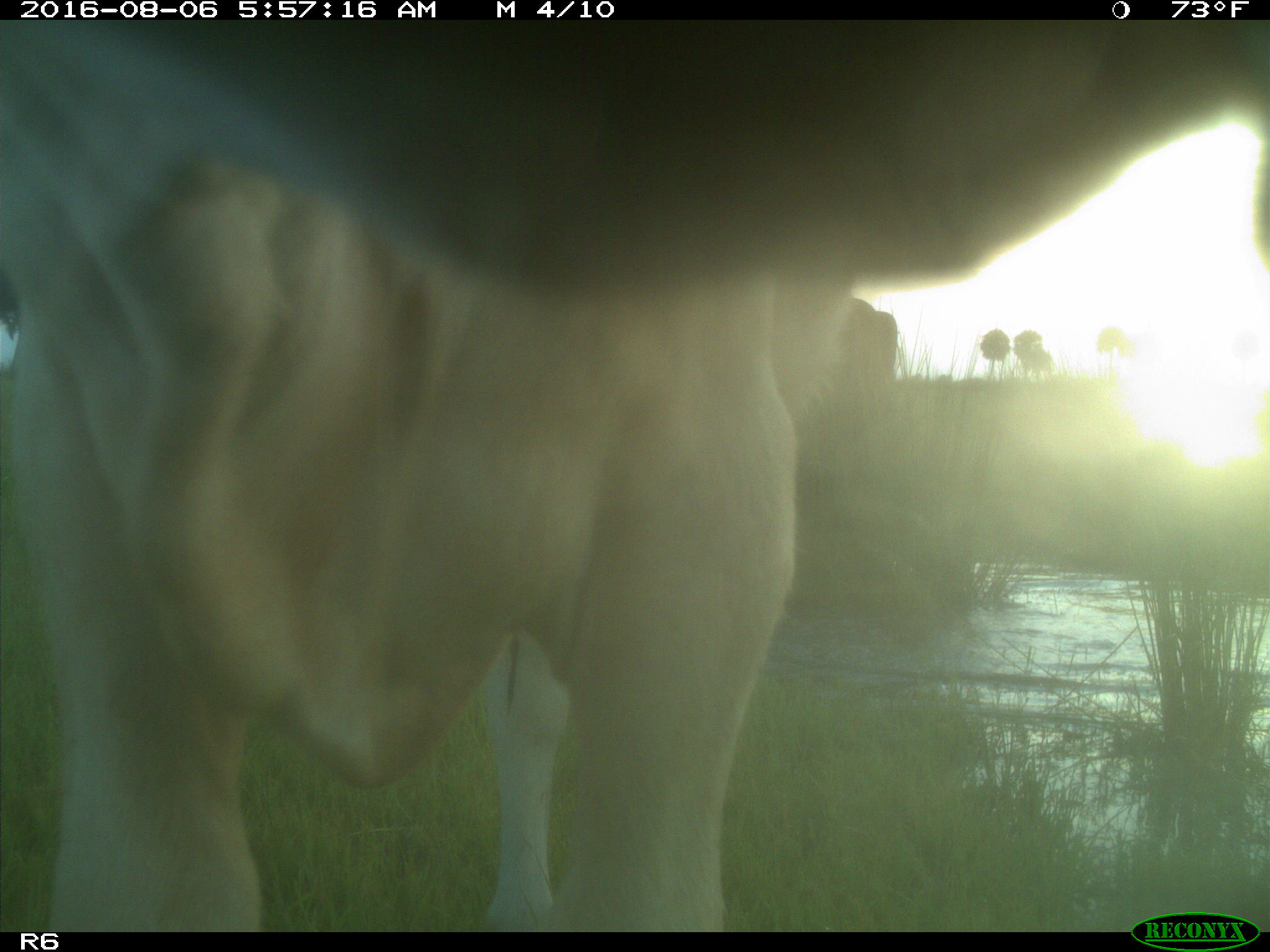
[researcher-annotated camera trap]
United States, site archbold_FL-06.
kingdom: Animalia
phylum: Chordata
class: Mammalia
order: Artiodactyla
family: Bovidae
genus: Bos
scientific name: Bos taurus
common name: domestic cow